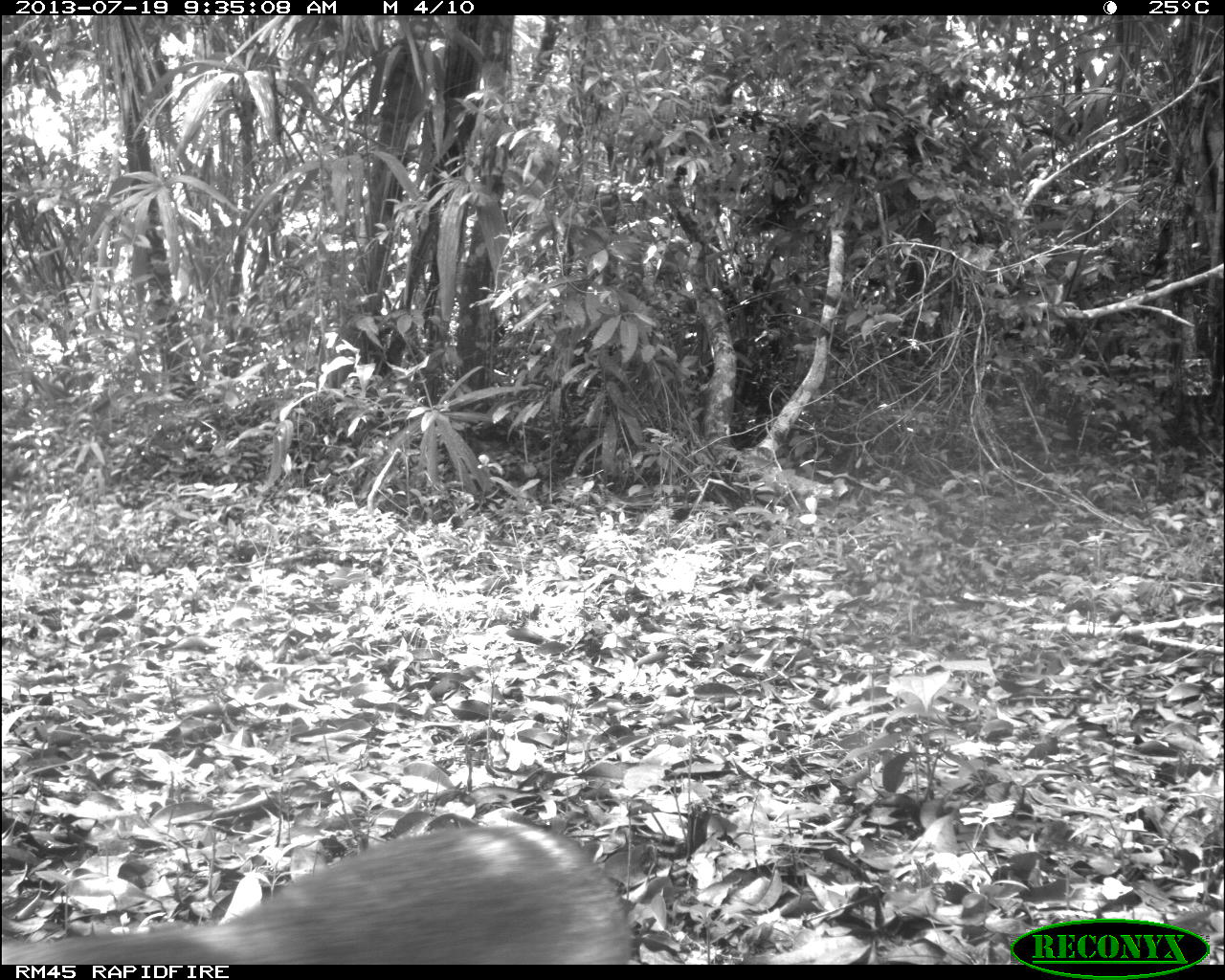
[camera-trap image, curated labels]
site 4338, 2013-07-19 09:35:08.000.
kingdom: Animalia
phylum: Chordata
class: Mammalia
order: Carnivora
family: Canidae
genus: Urocyon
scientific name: Urocyon cinereoargenteus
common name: gray fox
Urocyon cinereoargenteus (gray fox), count 1.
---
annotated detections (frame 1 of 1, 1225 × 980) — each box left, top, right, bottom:
urocyon cinereoargenteus: 0, 820, 637, 963